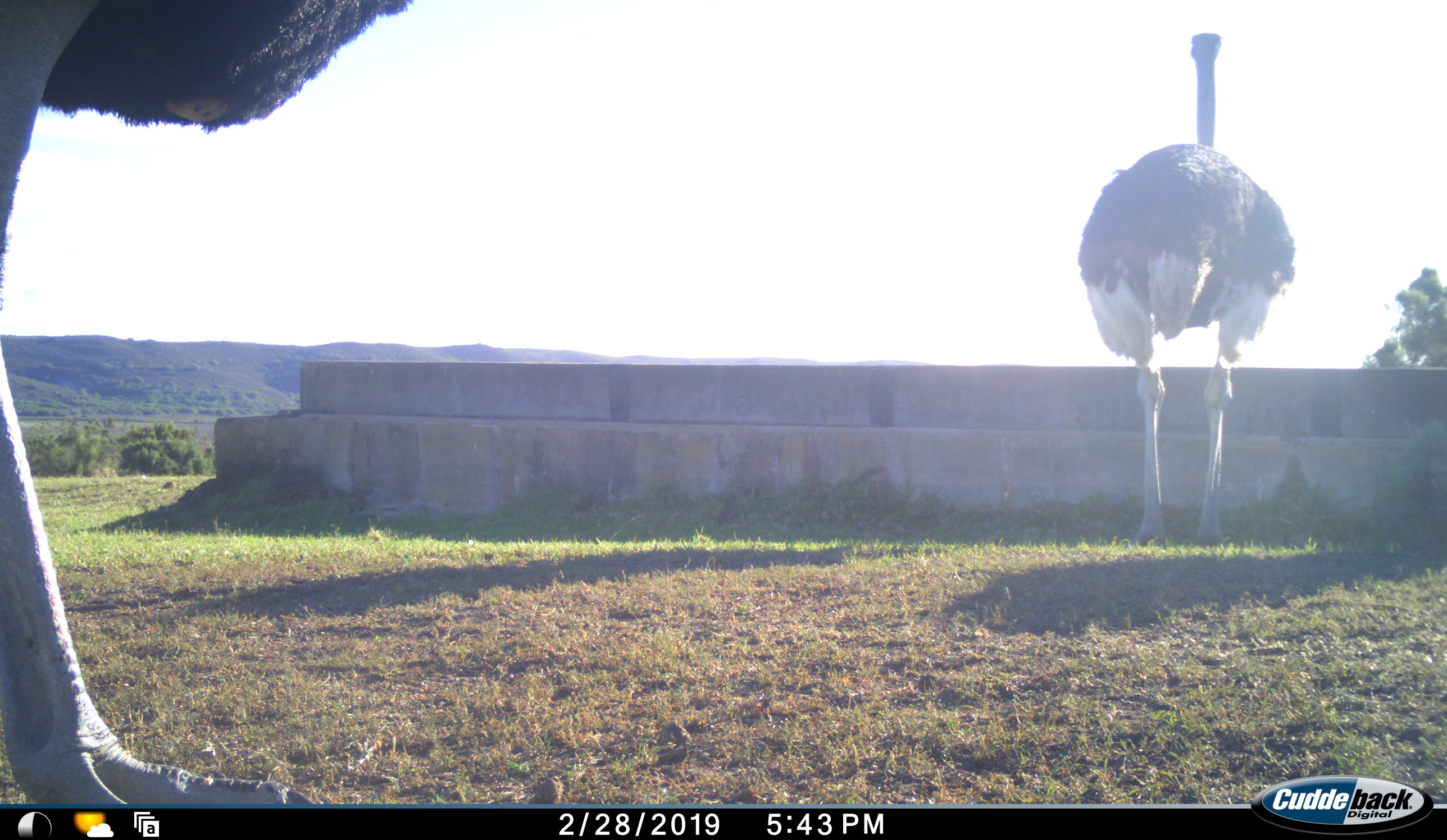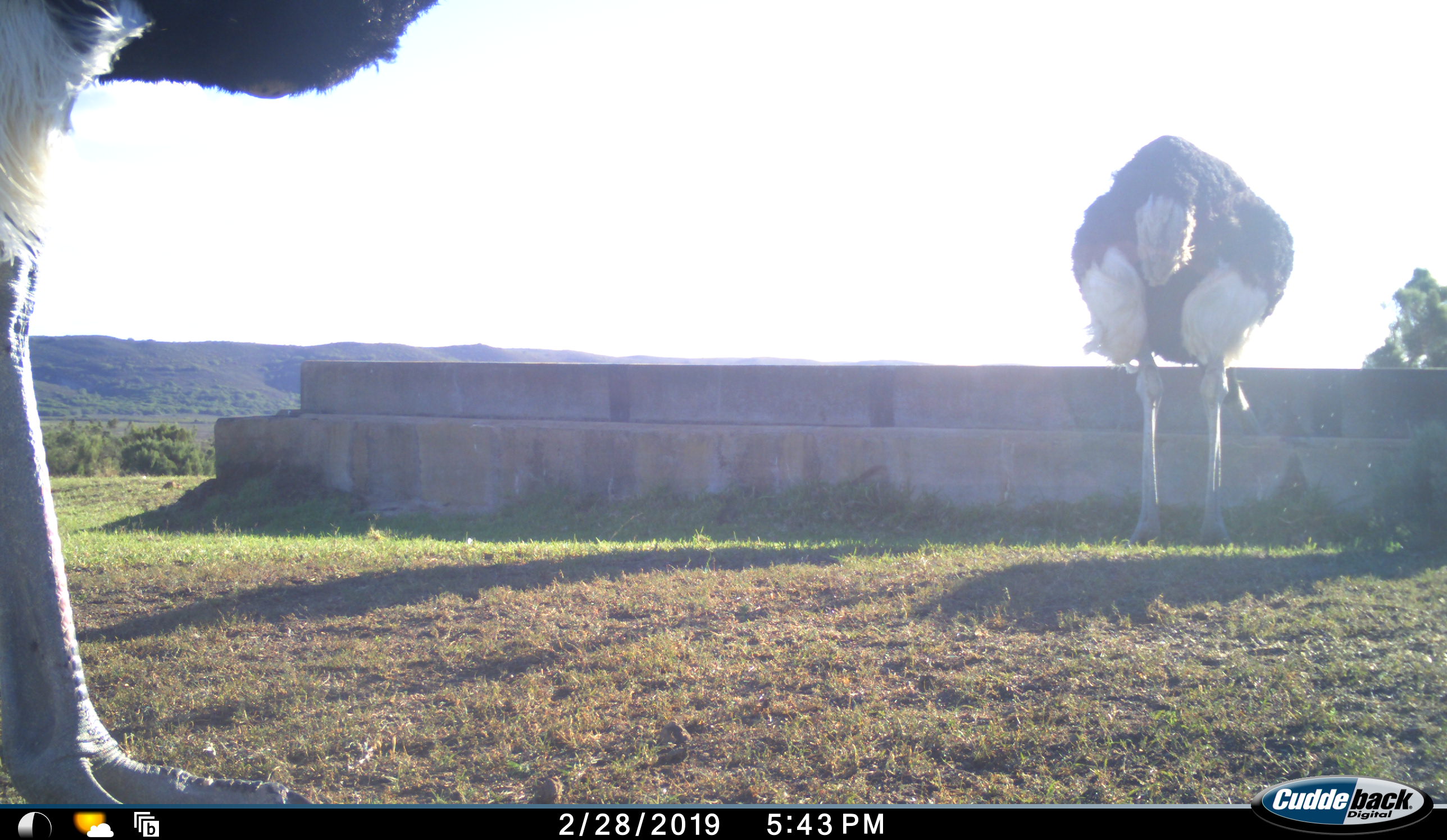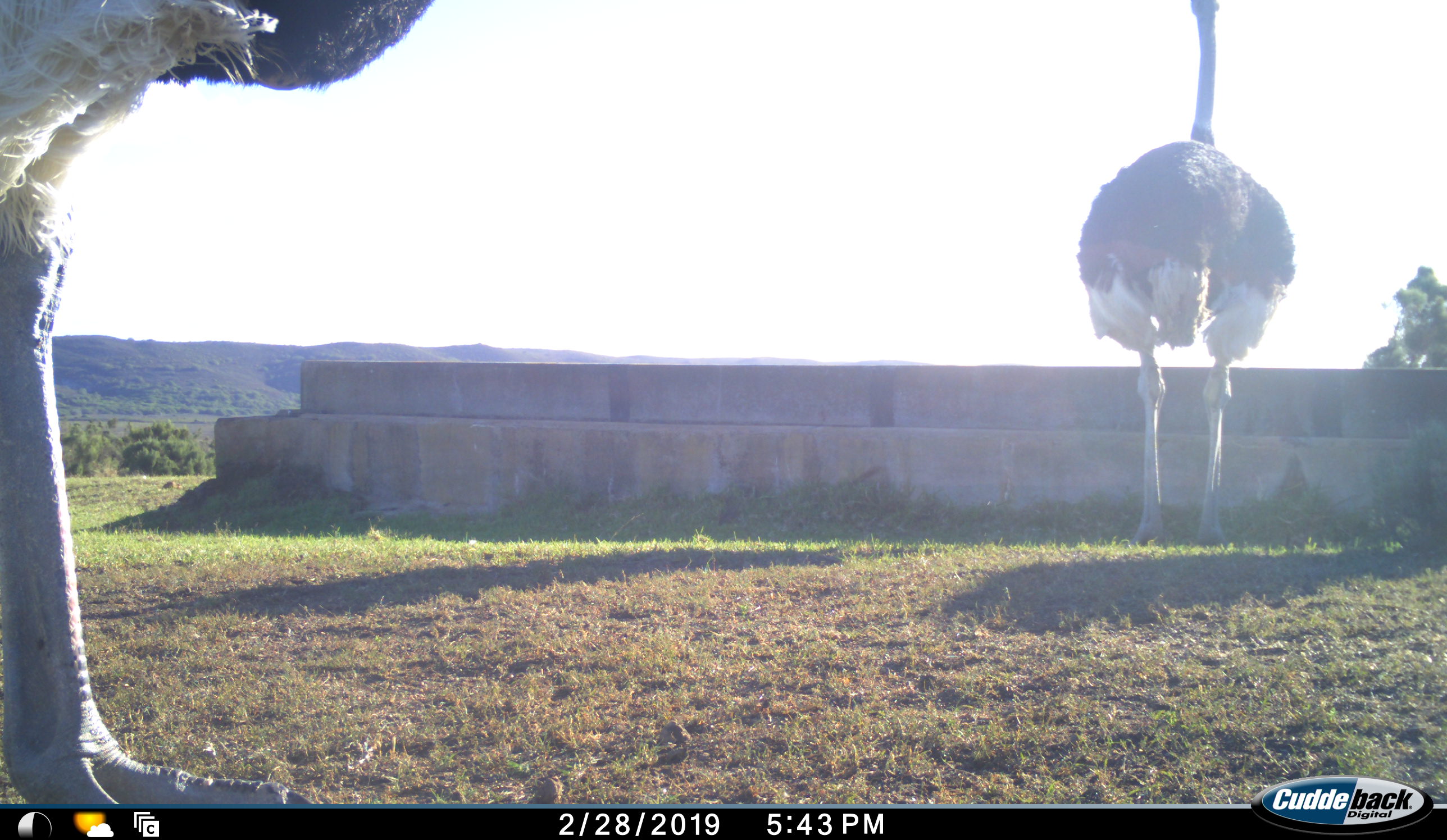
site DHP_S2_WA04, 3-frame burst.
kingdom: Animalia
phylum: Chordata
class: Aves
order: Struthioniformes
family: Struthionidae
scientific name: Struthionidae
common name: ostrich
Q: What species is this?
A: Ostrich (Struthionidae).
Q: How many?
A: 2.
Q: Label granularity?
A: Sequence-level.